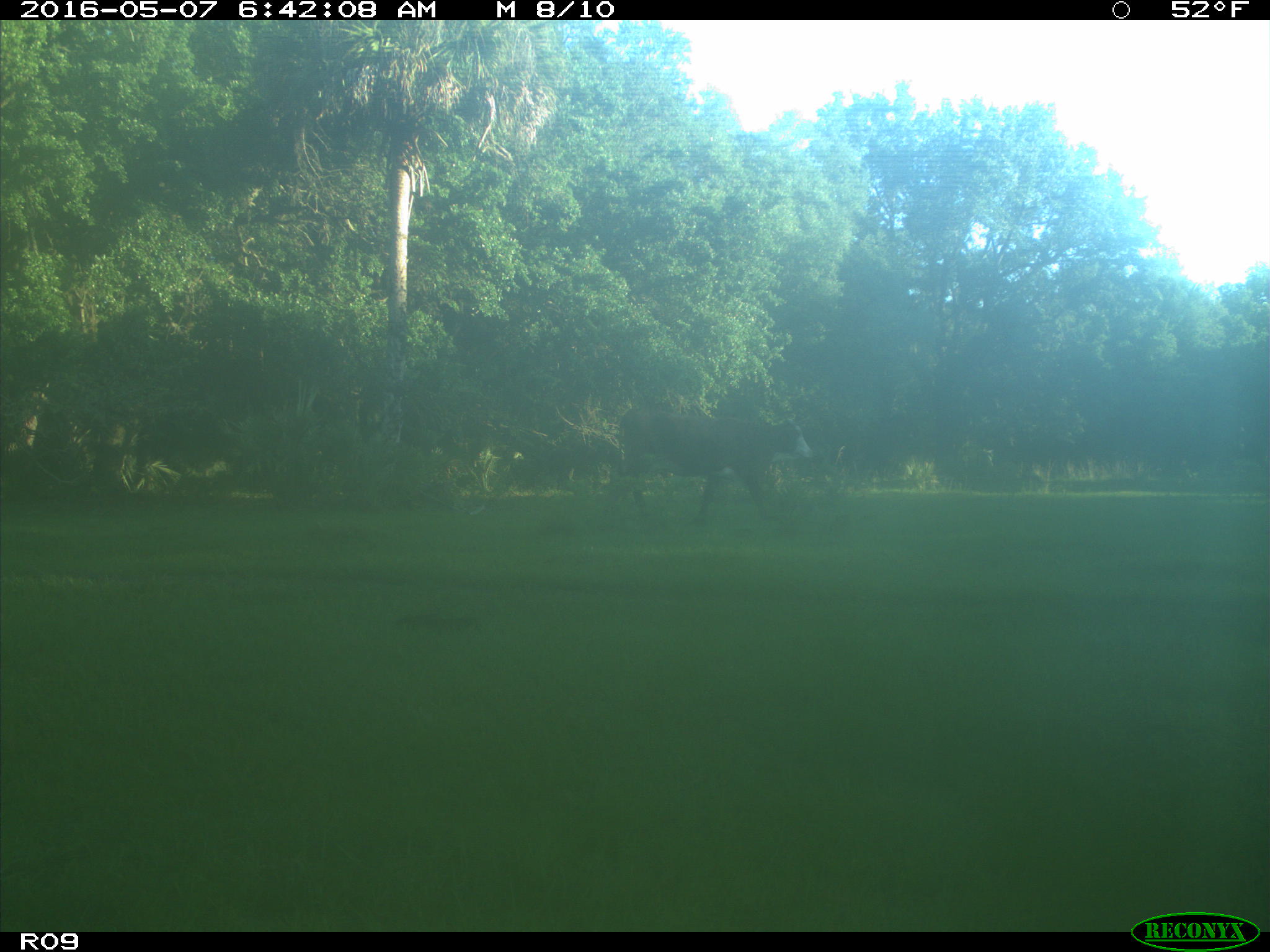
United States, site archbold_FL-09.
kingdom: Animalia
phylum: Chordata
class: Mammalia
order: Artiodactyla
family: Bovidae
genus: Bos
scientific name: Bos taurus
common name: domestic cow